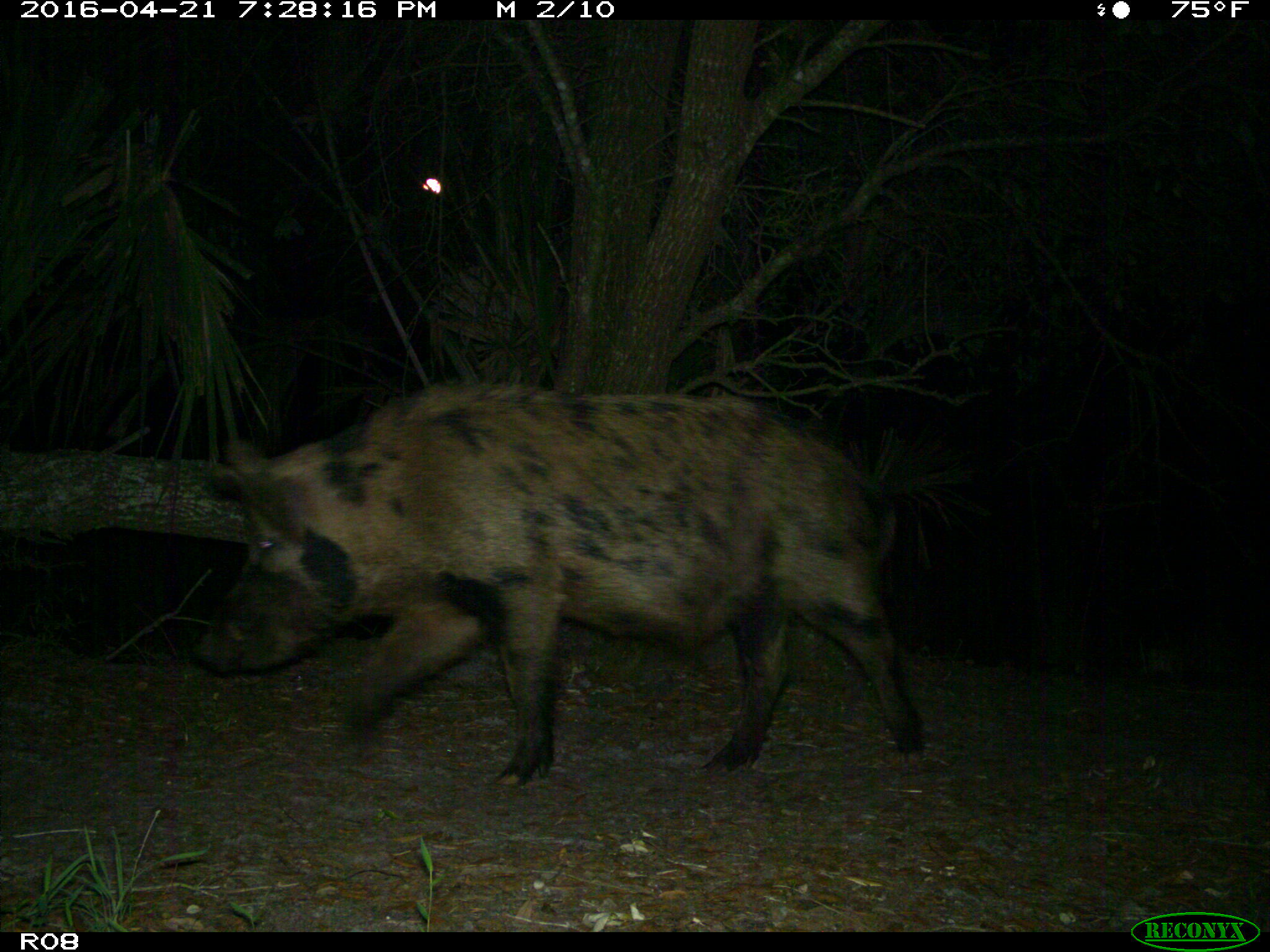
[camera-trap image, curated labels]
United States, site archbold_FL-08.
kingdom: Animalia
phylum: Chordata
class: Mammalia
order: Artiodactyla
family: Suidae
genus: Sus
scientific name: Sus scrofa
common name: wild boar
Sus scrofa (wild boar).